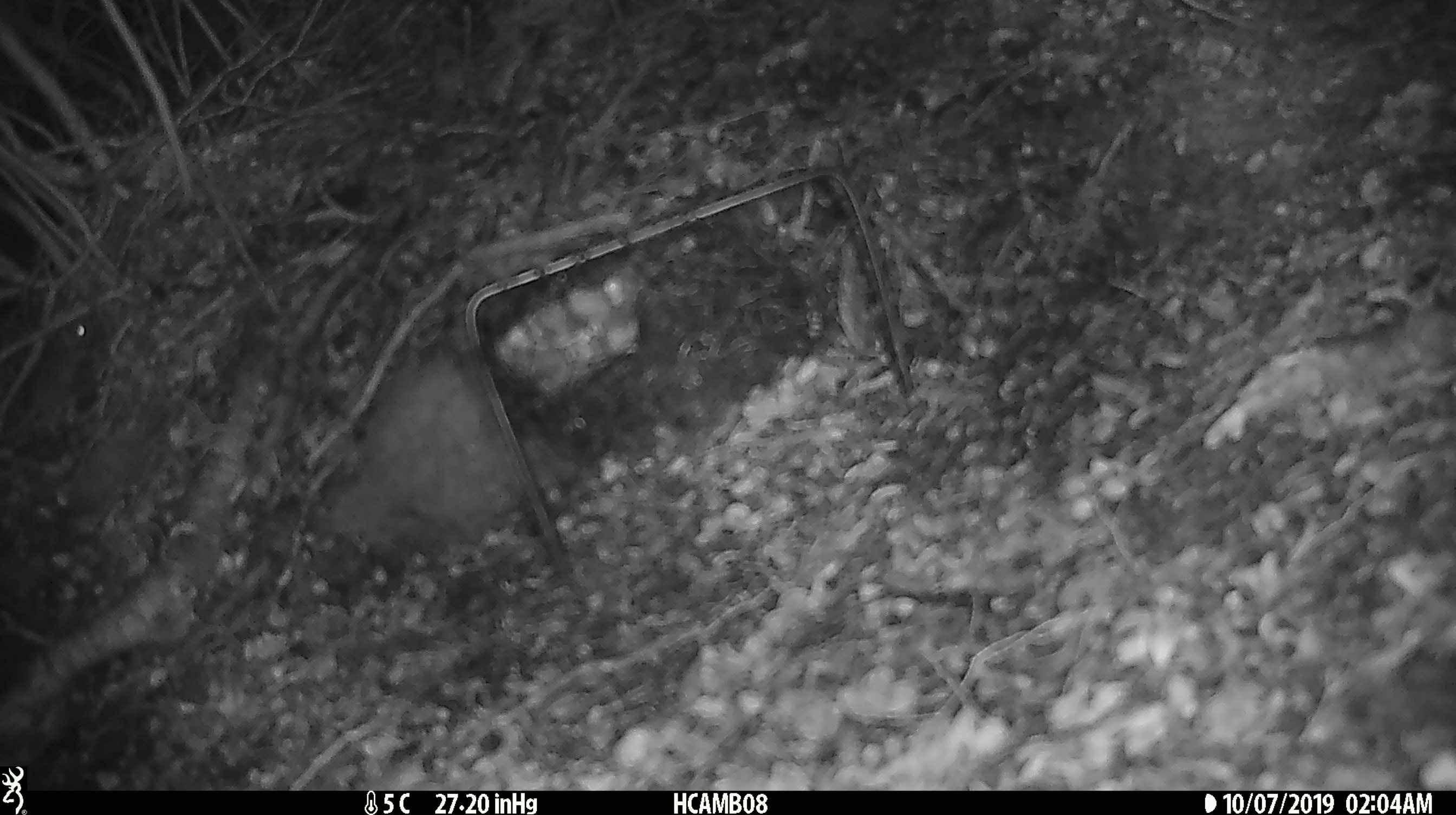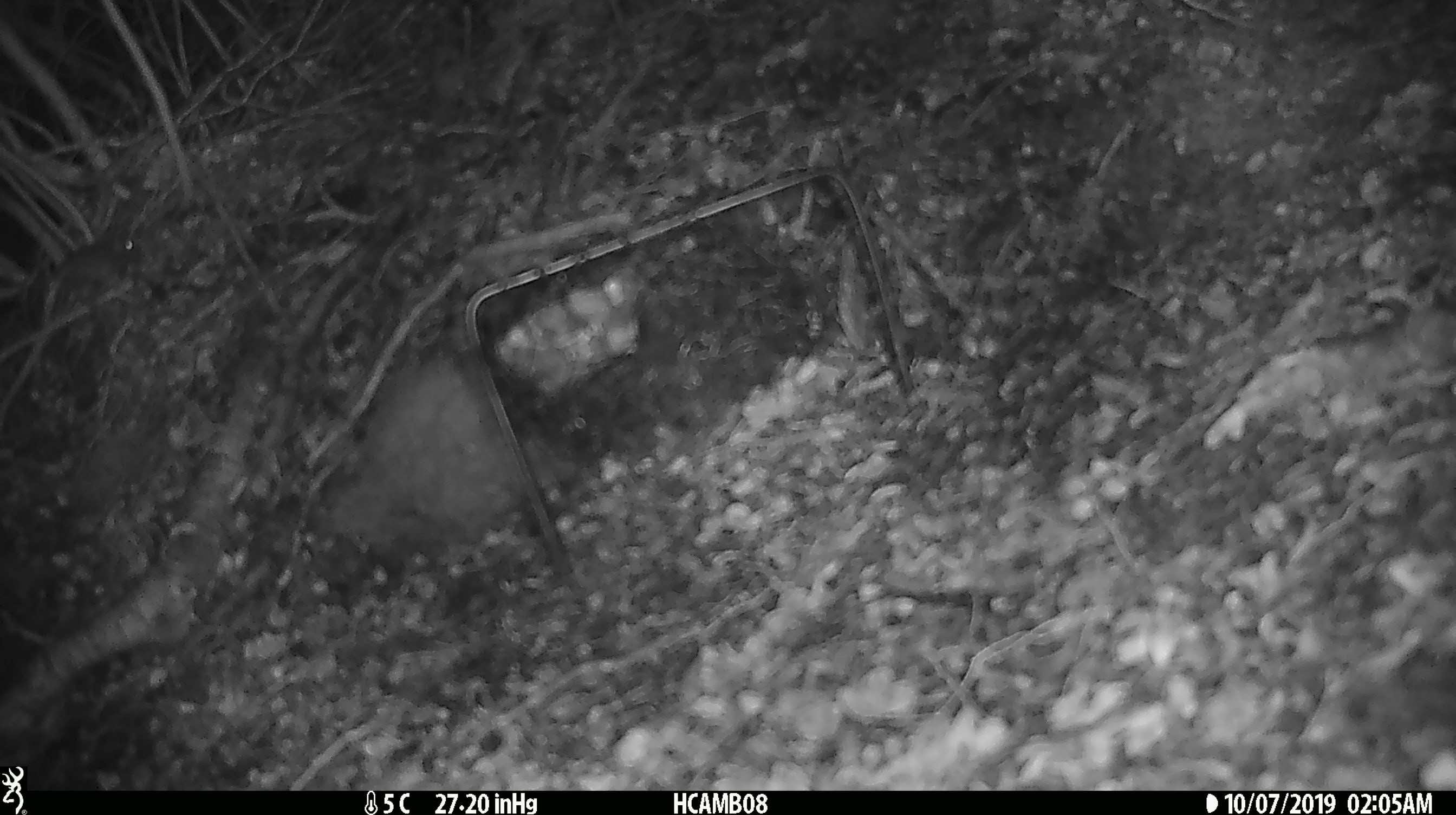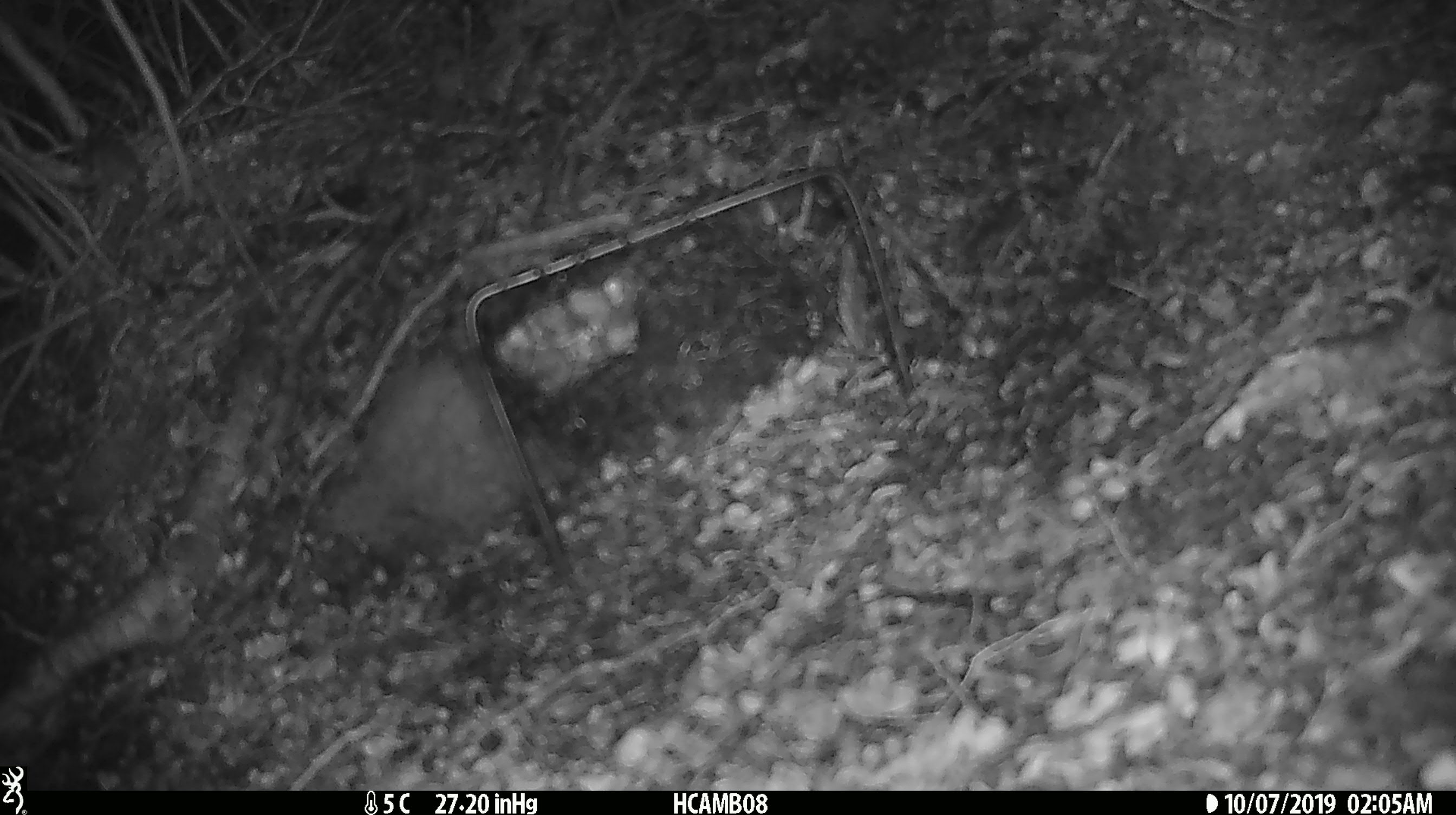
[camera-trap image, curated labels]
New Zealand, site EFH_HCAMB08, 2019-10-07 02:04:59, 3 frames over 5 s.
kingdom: Animalia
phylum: Chordata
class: Mammalia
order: Rodentia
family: Muridae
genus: Mus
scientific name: Mus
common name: mouse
Mouse (Mus).